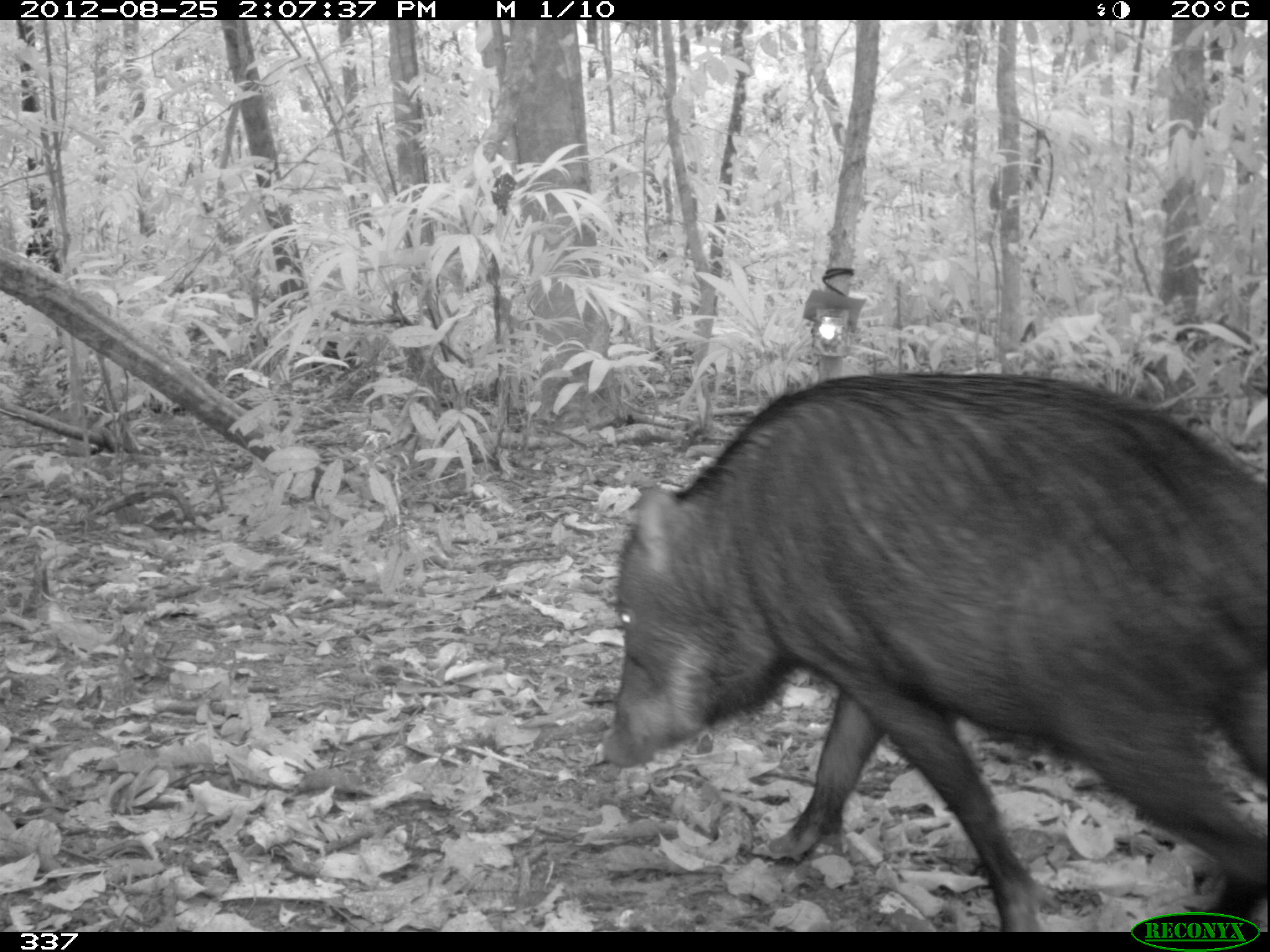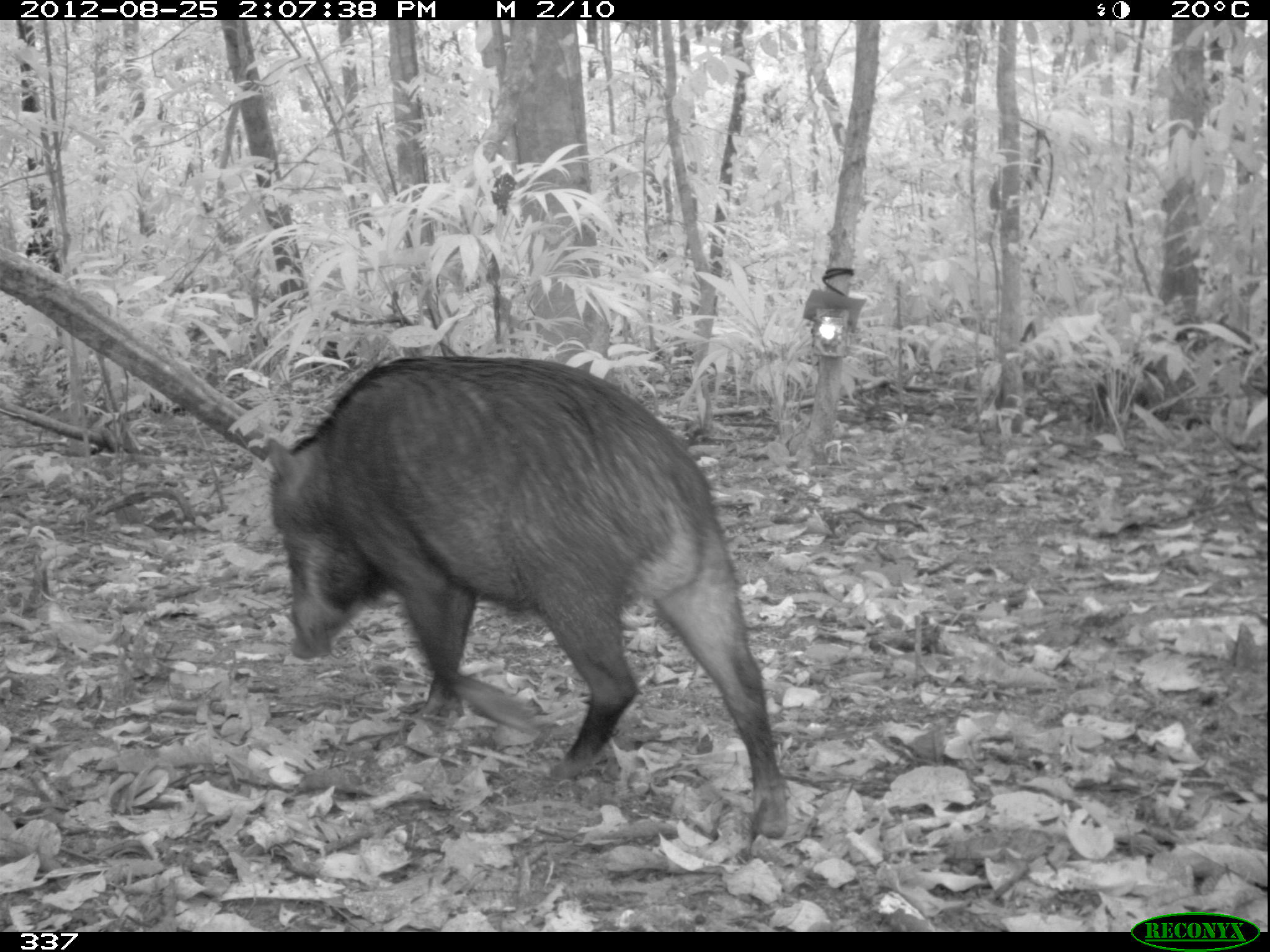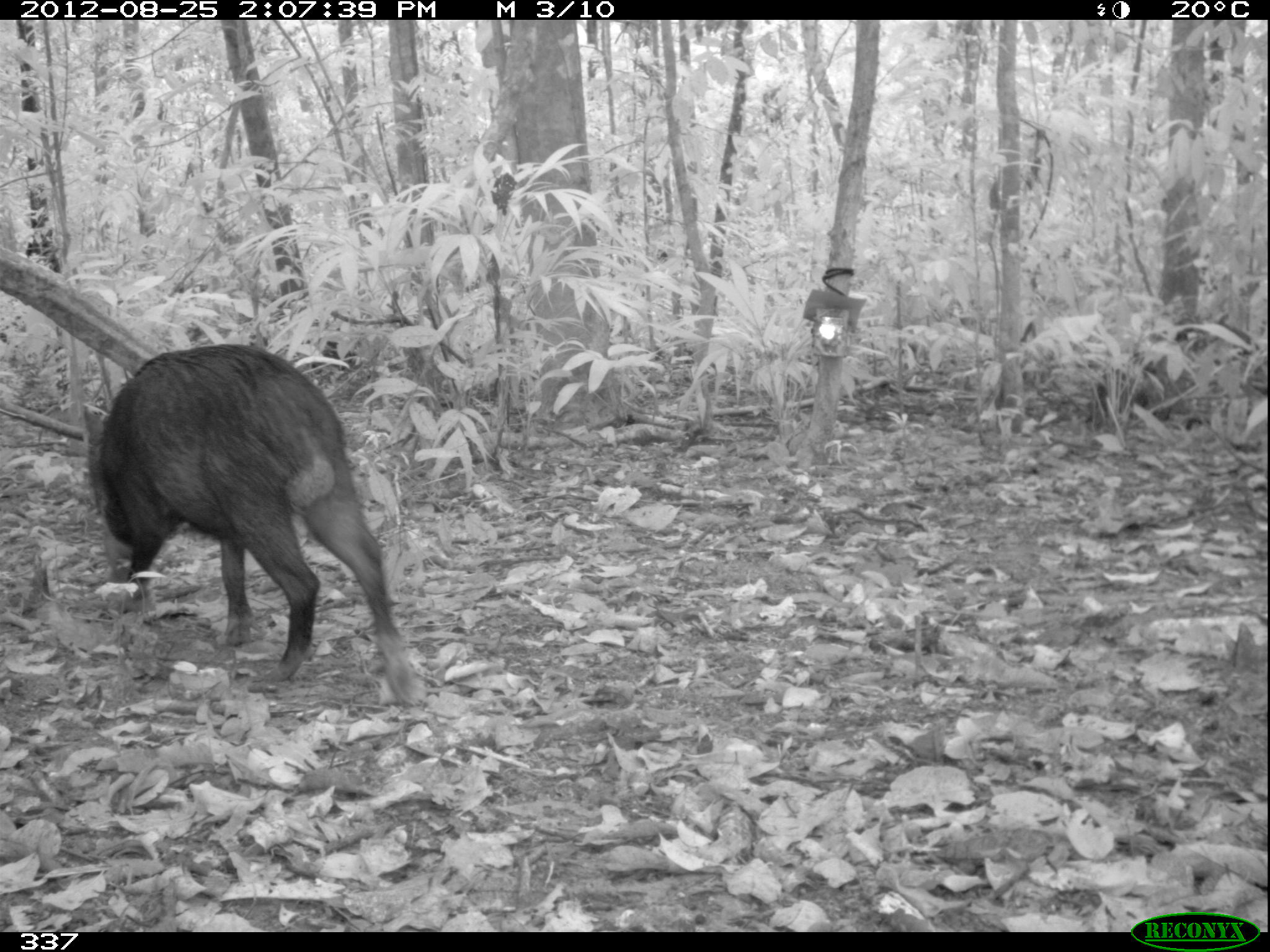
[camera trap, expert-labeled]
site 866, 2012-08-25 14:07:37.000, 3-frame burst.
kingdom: Animalia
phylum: Chordata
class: Mammalia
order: Artiodactyla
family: Tayassuidae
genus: Tayassu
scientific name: Tayassu pecari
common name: white-lipped peccary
Tayassu pecari (white-lipped peccary).